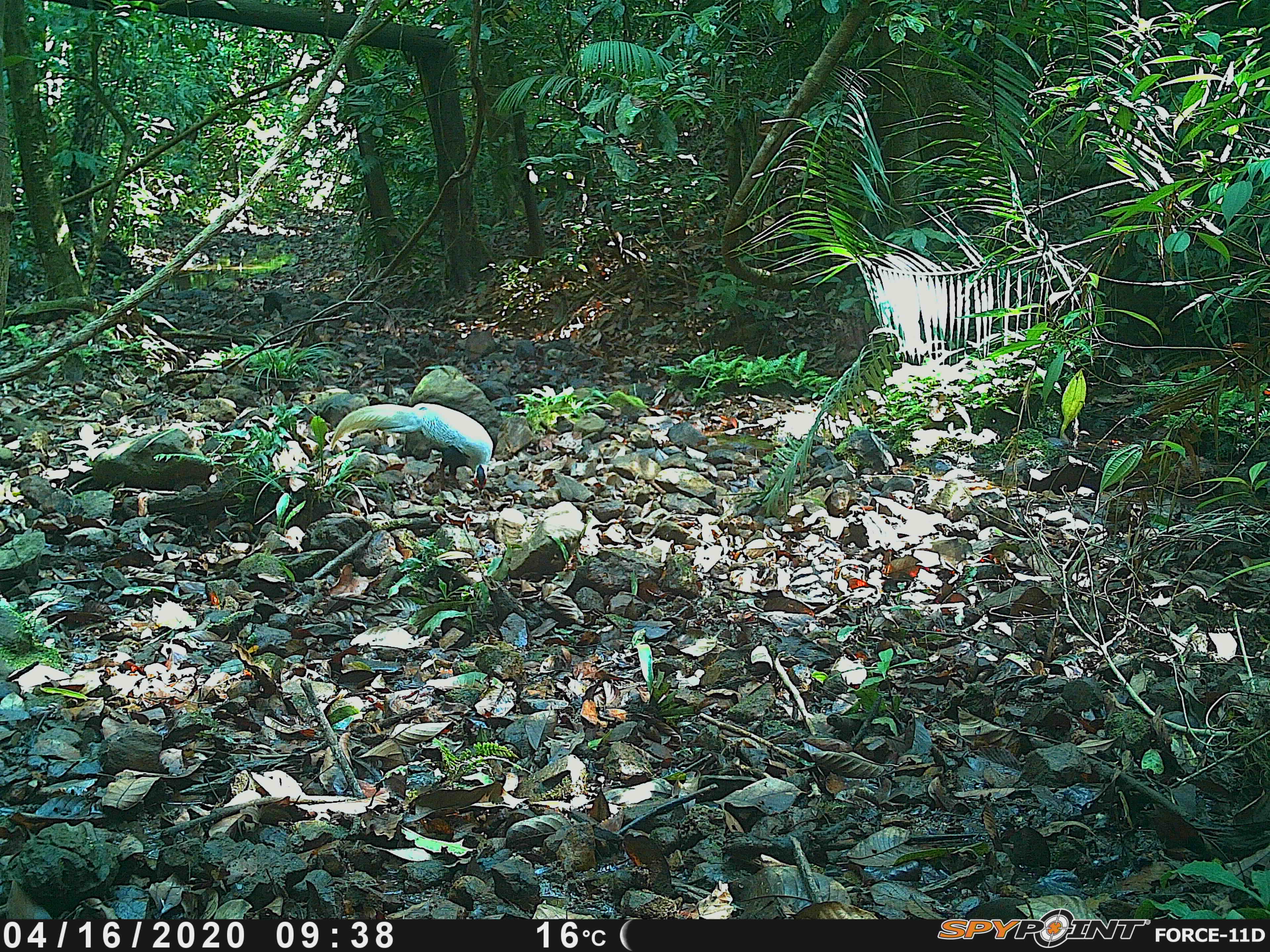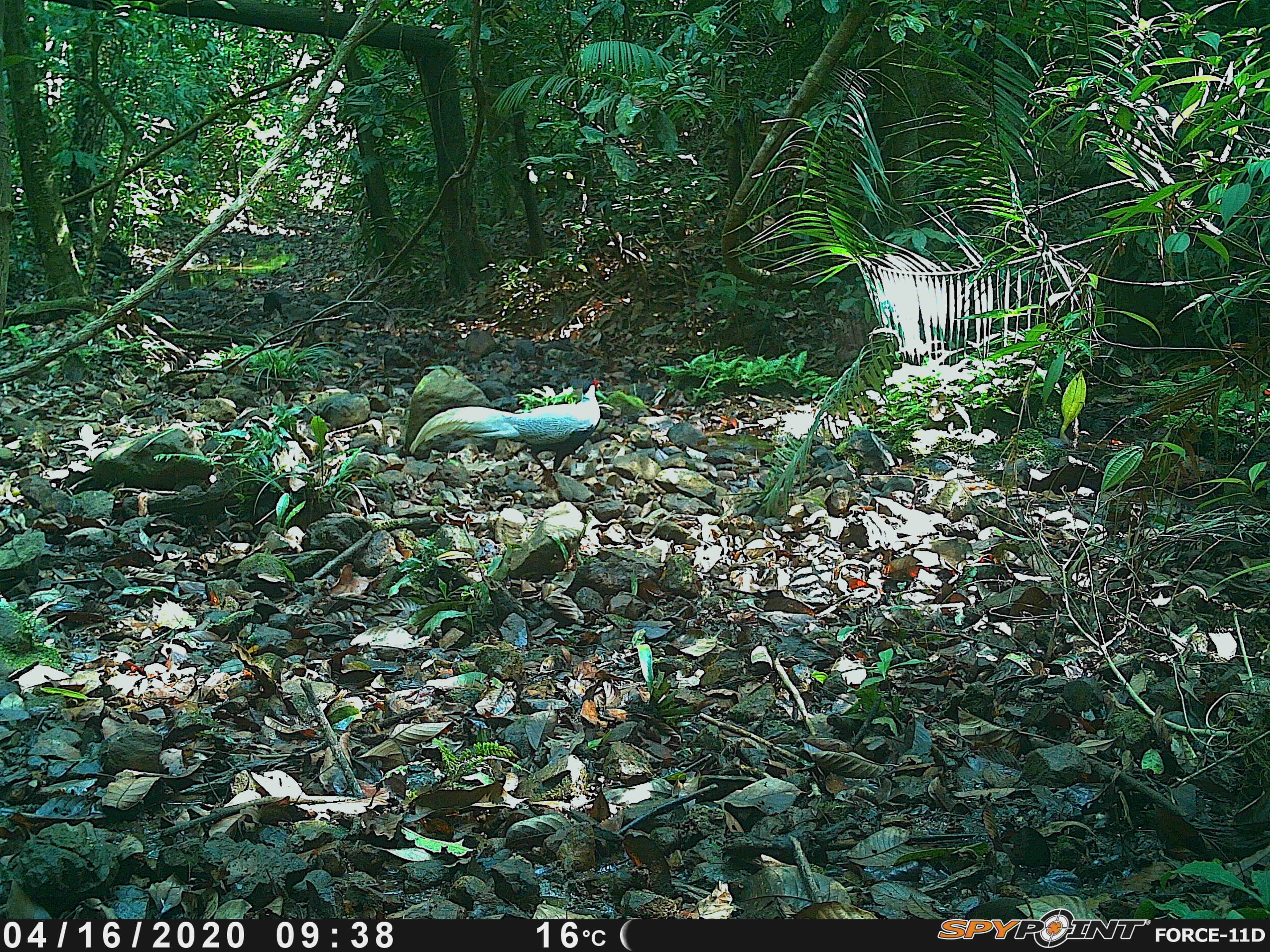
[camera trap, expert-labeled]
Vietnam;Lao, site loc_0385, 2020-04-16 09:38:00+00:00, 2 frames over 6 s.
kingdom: Animalia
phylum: Chordata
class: Aves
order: Galliformes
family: Phasianidae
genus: Lophura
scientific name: Lophura nycthemera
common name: silver pheasant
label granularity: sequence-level